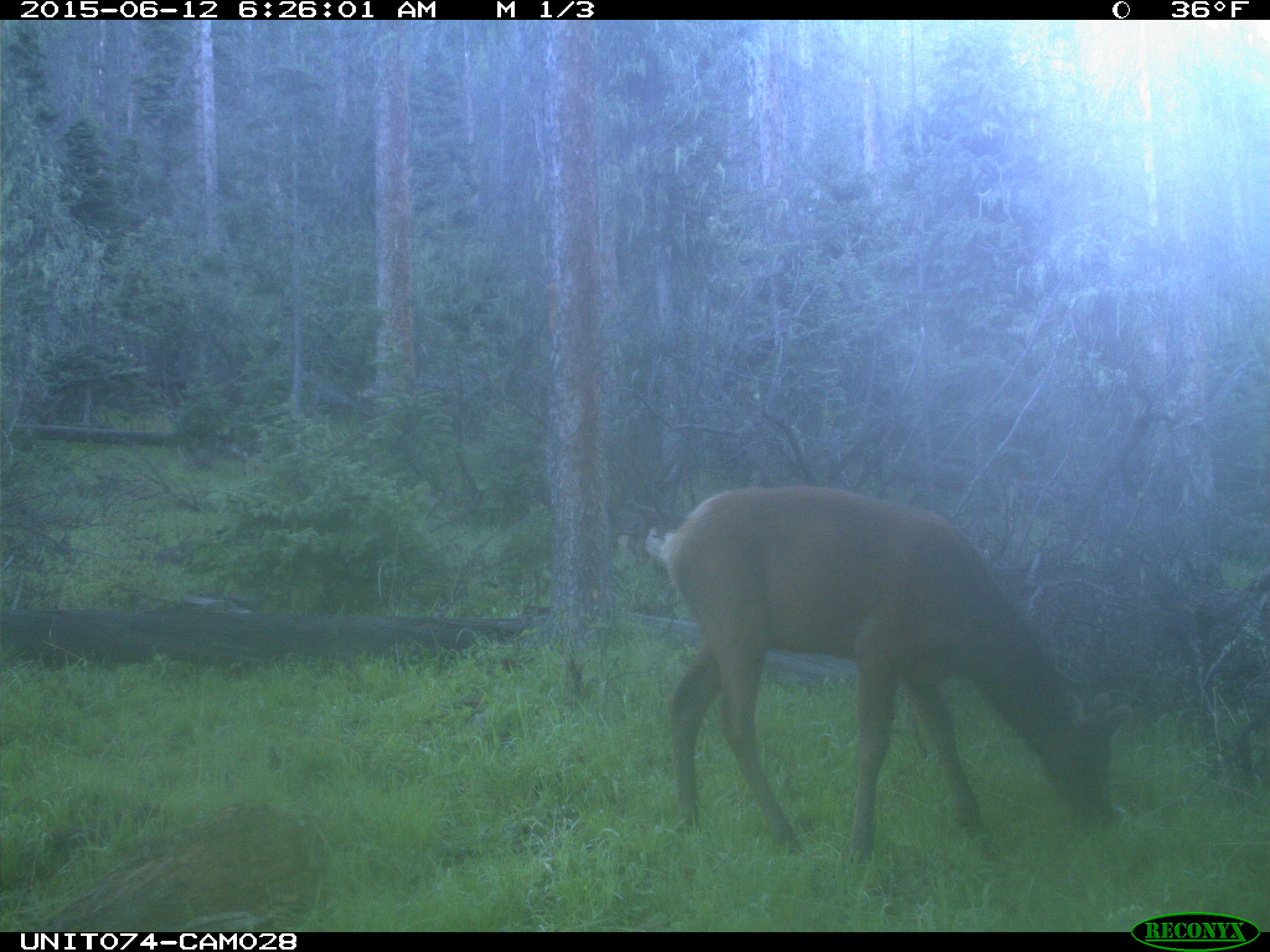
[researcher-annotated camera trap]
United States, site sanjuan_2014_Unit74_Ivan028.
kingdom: Animalia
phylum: Chordata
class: Mammalia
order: Artiodactyla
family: Cervidae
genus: Cervus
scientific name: Cervus elaphus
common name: red deer